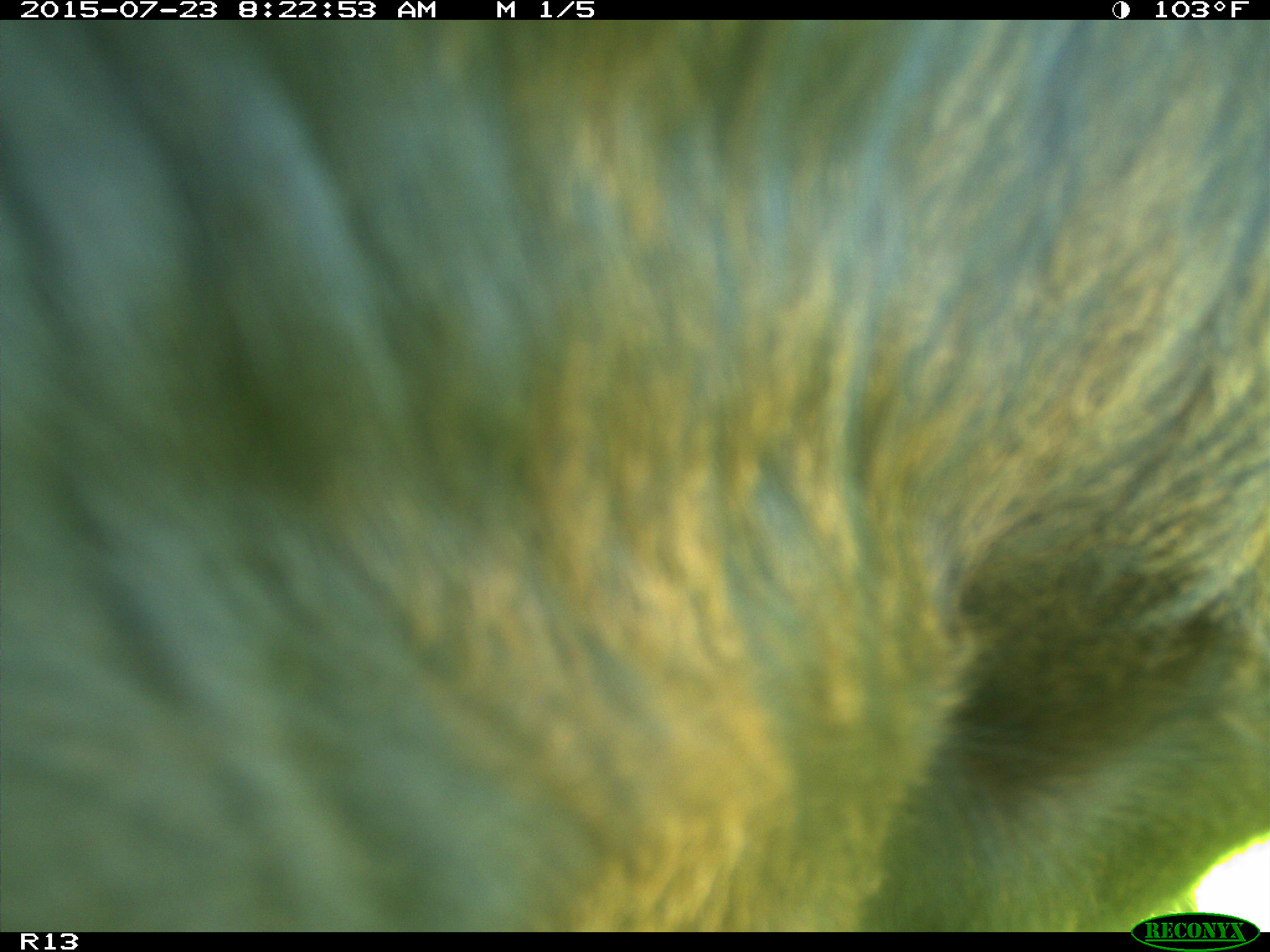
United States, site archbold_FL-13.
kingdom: Animalia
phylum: Chordata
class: Mammalia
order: Artiodactyla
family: Bovidae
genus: Bos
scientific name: Bos taurus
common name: domestic cow